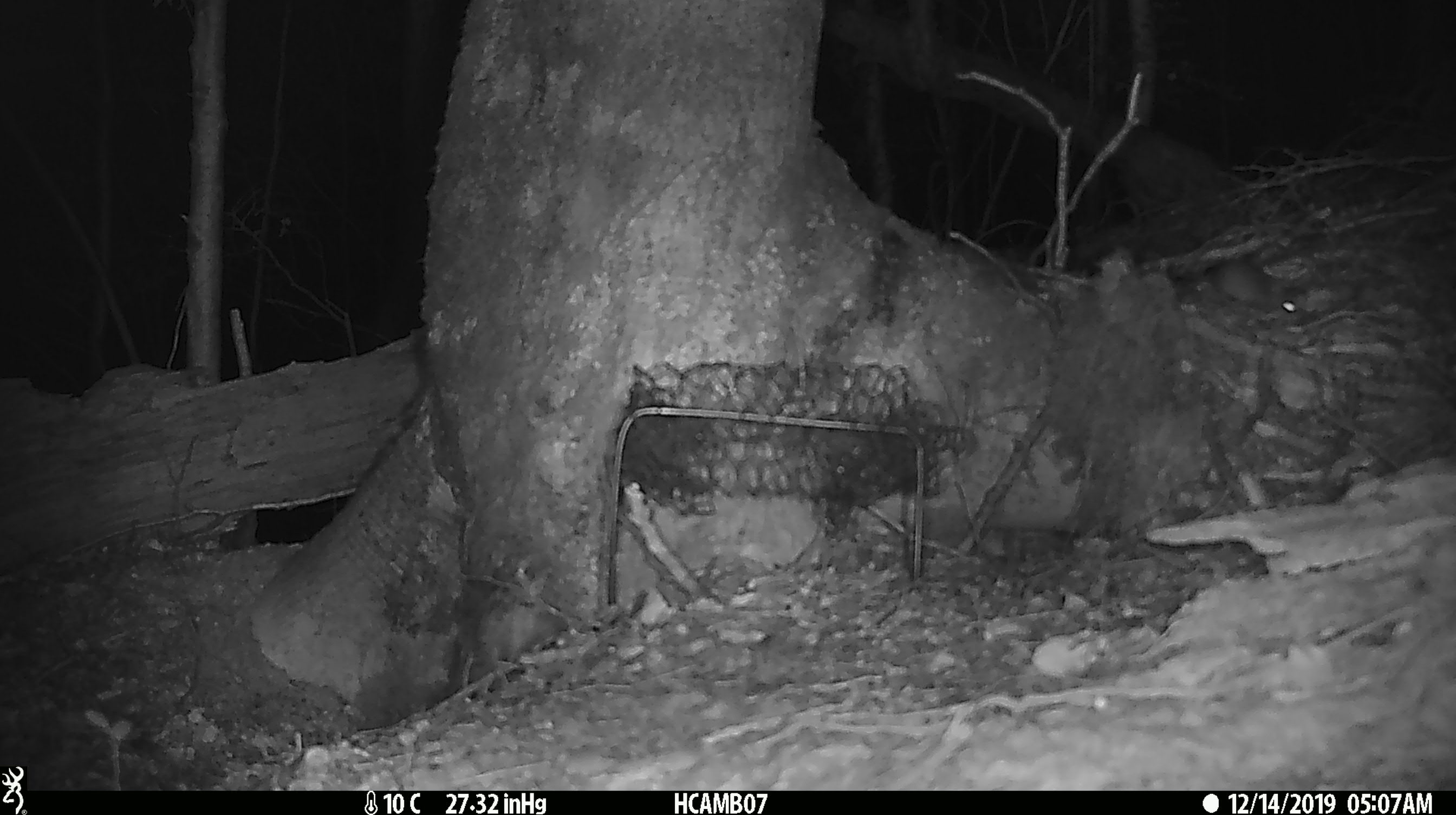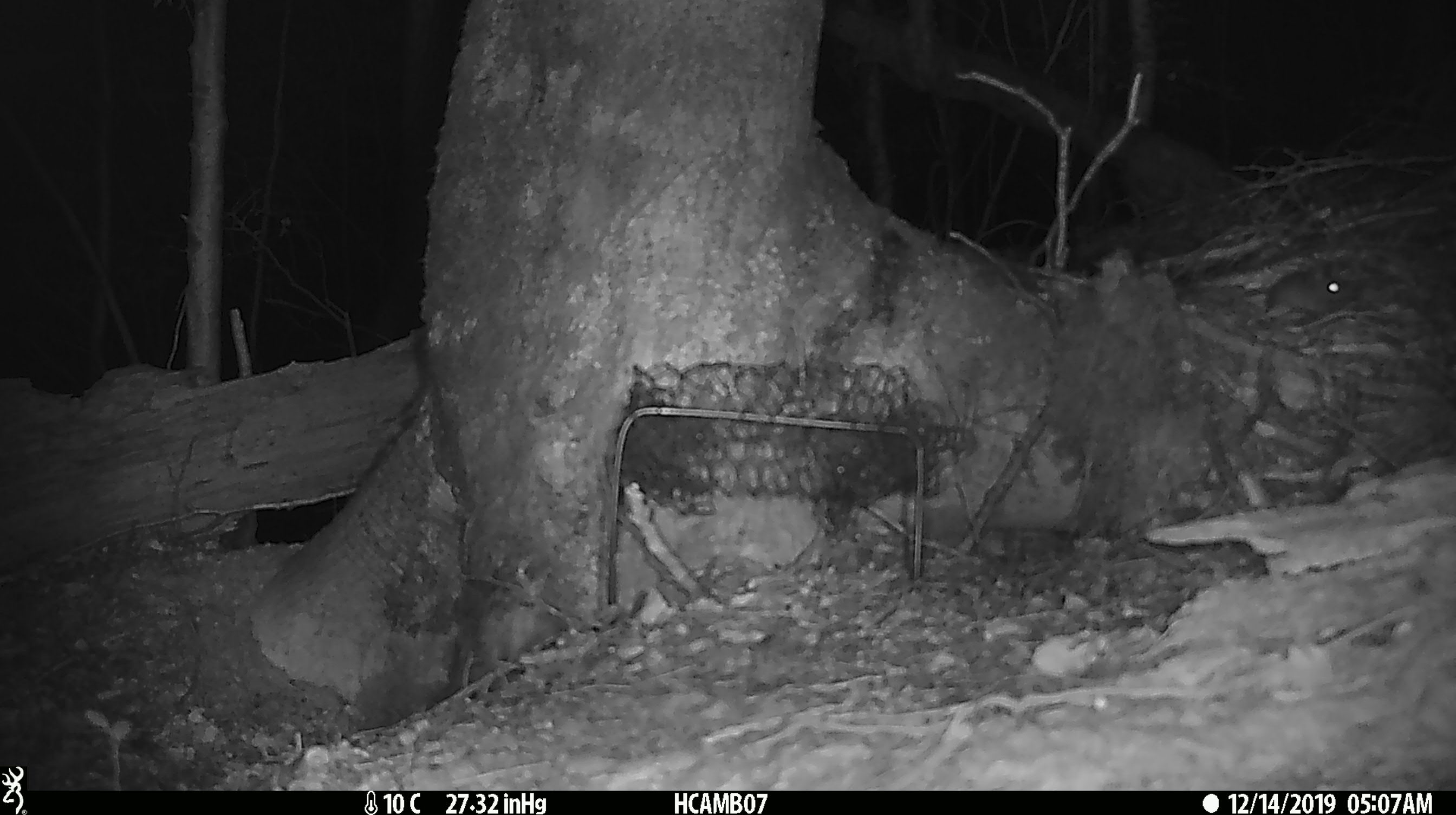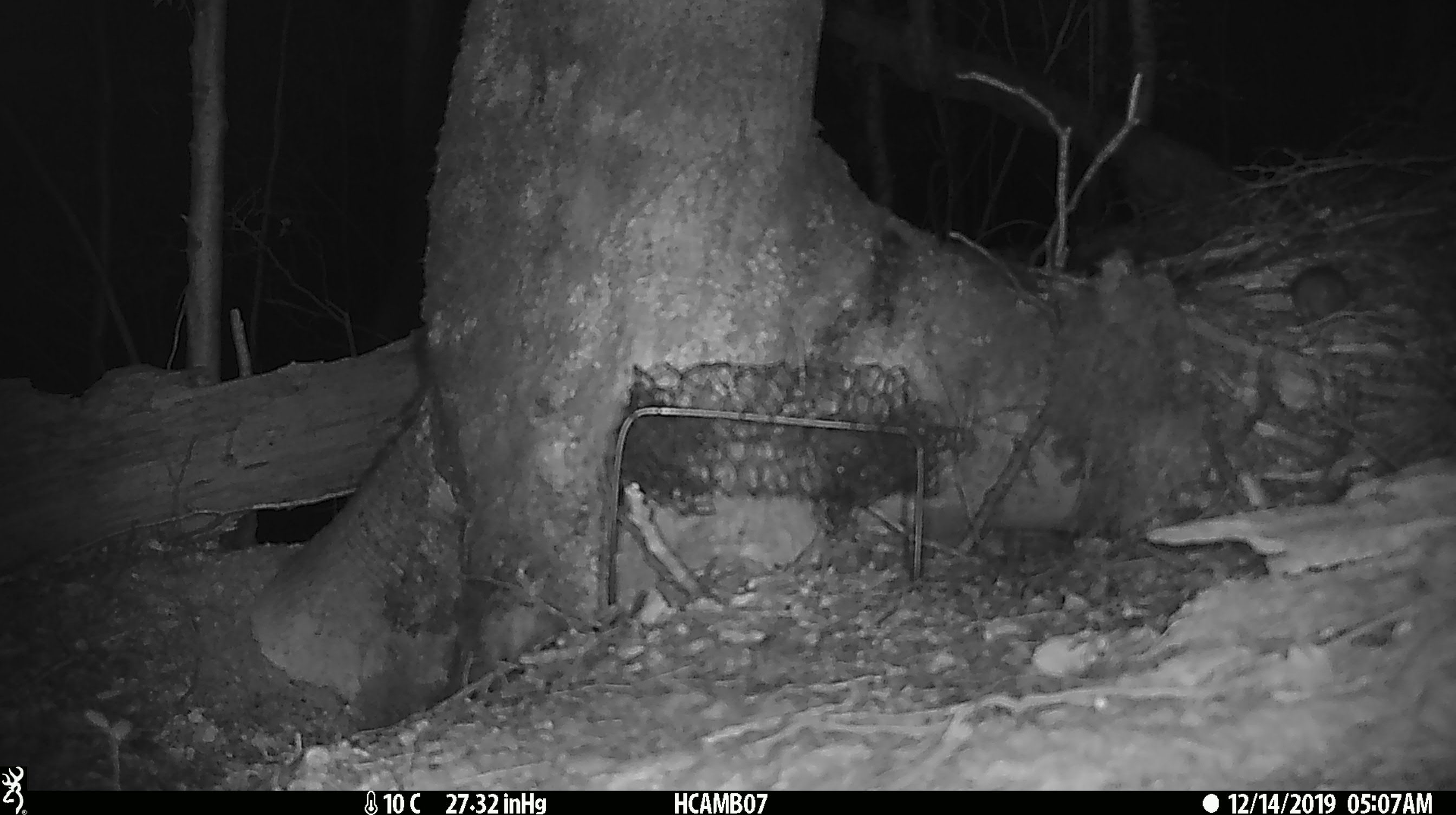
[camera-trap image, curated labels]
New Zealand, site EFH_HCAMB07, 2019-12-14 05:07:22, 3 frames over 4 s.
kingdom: Animalia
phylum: Chordata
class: Mammalia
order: Rodentia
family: Muridae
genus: Mus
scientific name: Mus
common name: mouse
Mouse (Mus).